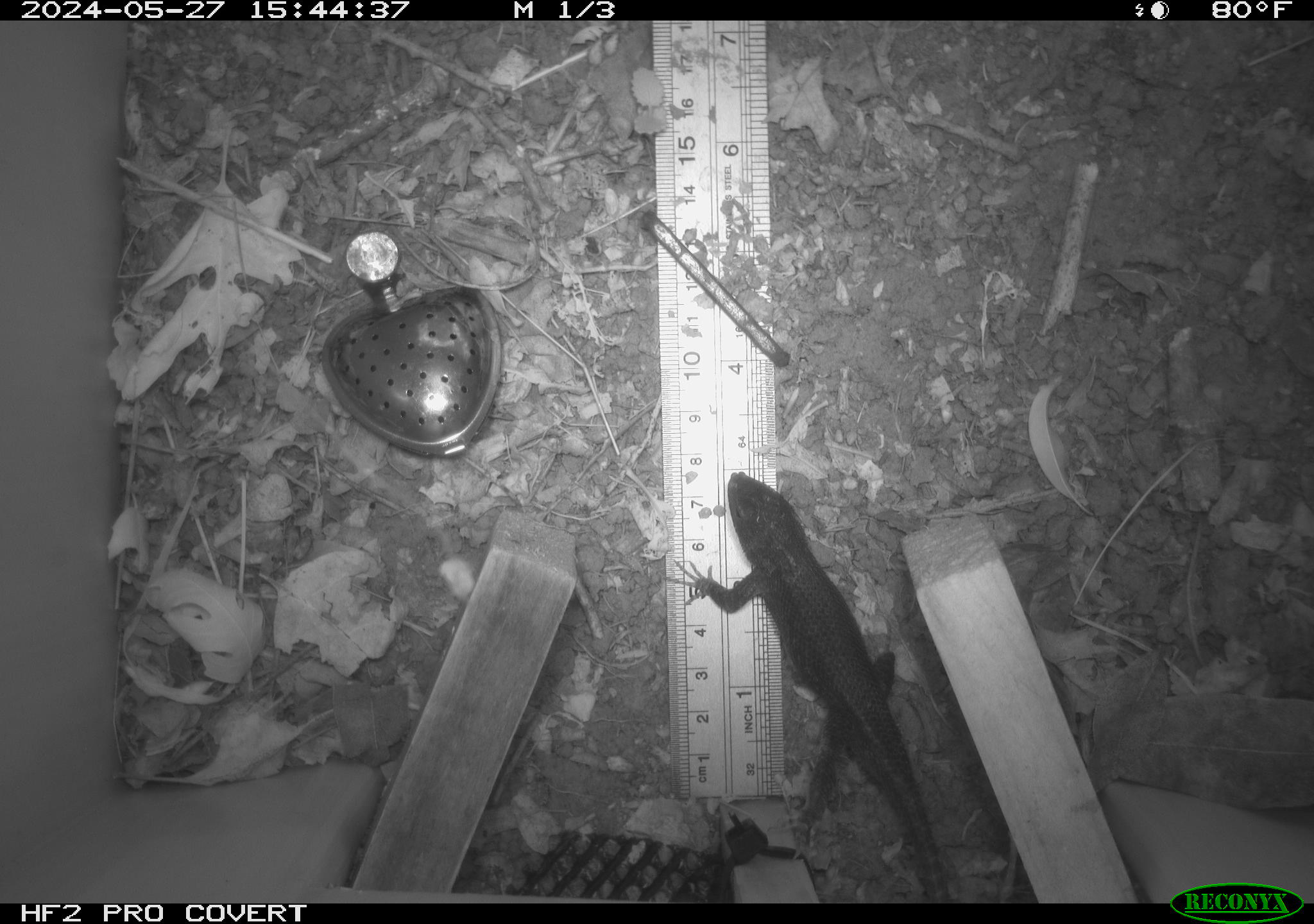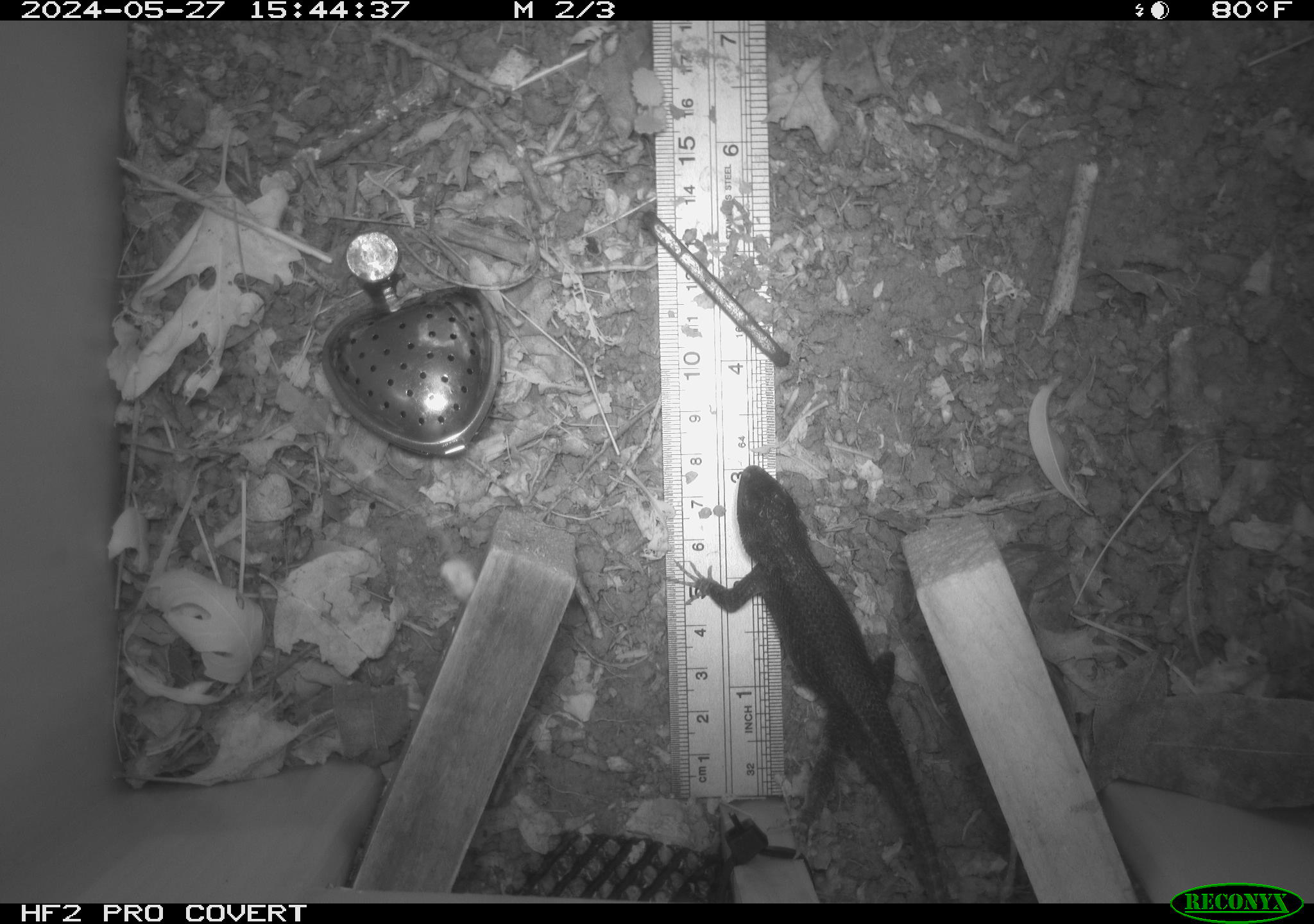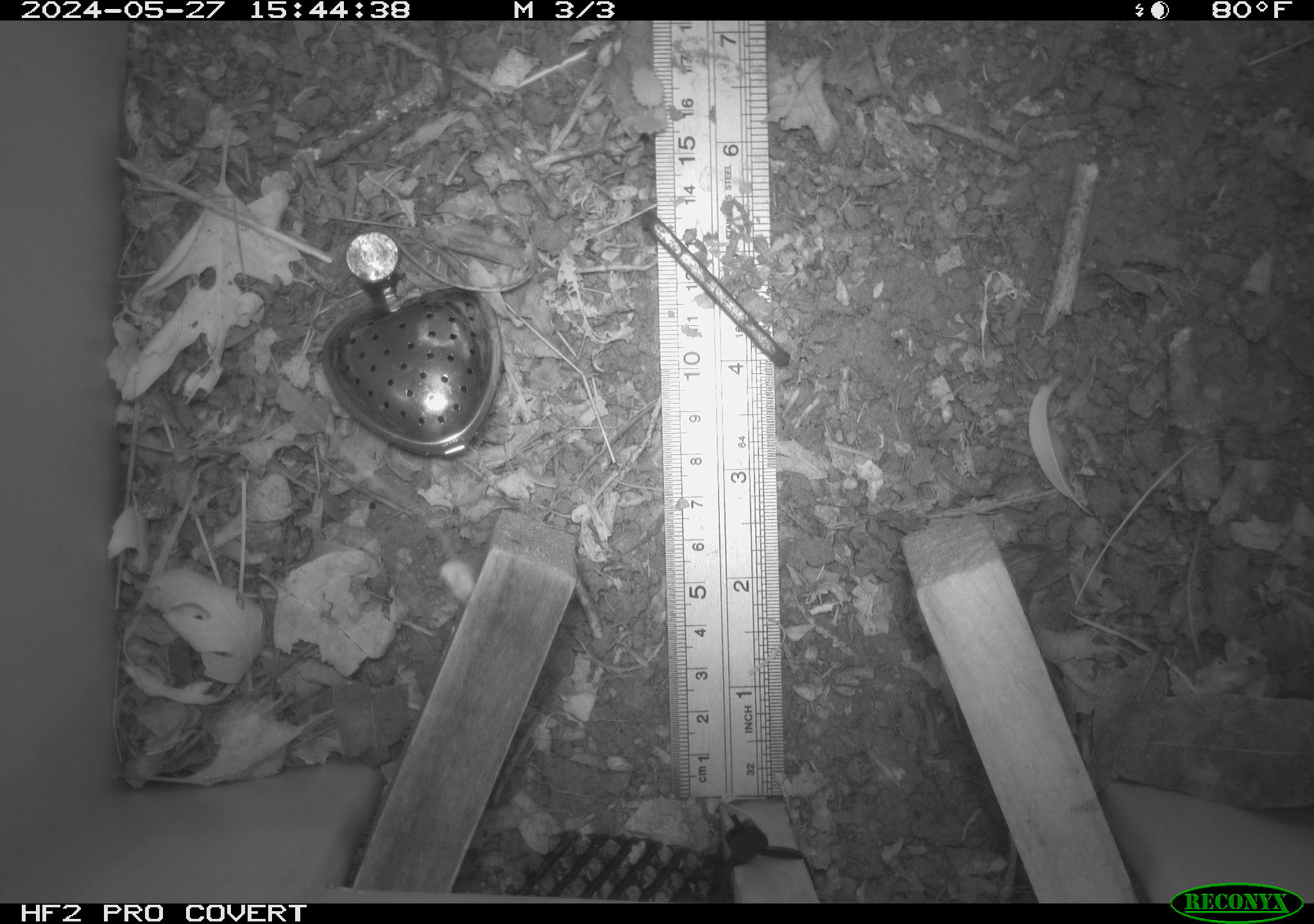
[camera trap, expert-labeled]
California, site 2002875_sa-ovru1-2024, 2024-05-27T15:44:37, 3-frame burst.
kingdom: Animalia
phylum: Chordata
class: Reptilia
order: Squamata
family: Phrynosomatidae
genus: Sceloporus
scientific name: Sceloporus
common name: spiny lizards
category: sceloporus species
Sceloporus species (spiny lizards) (Sceloporus).